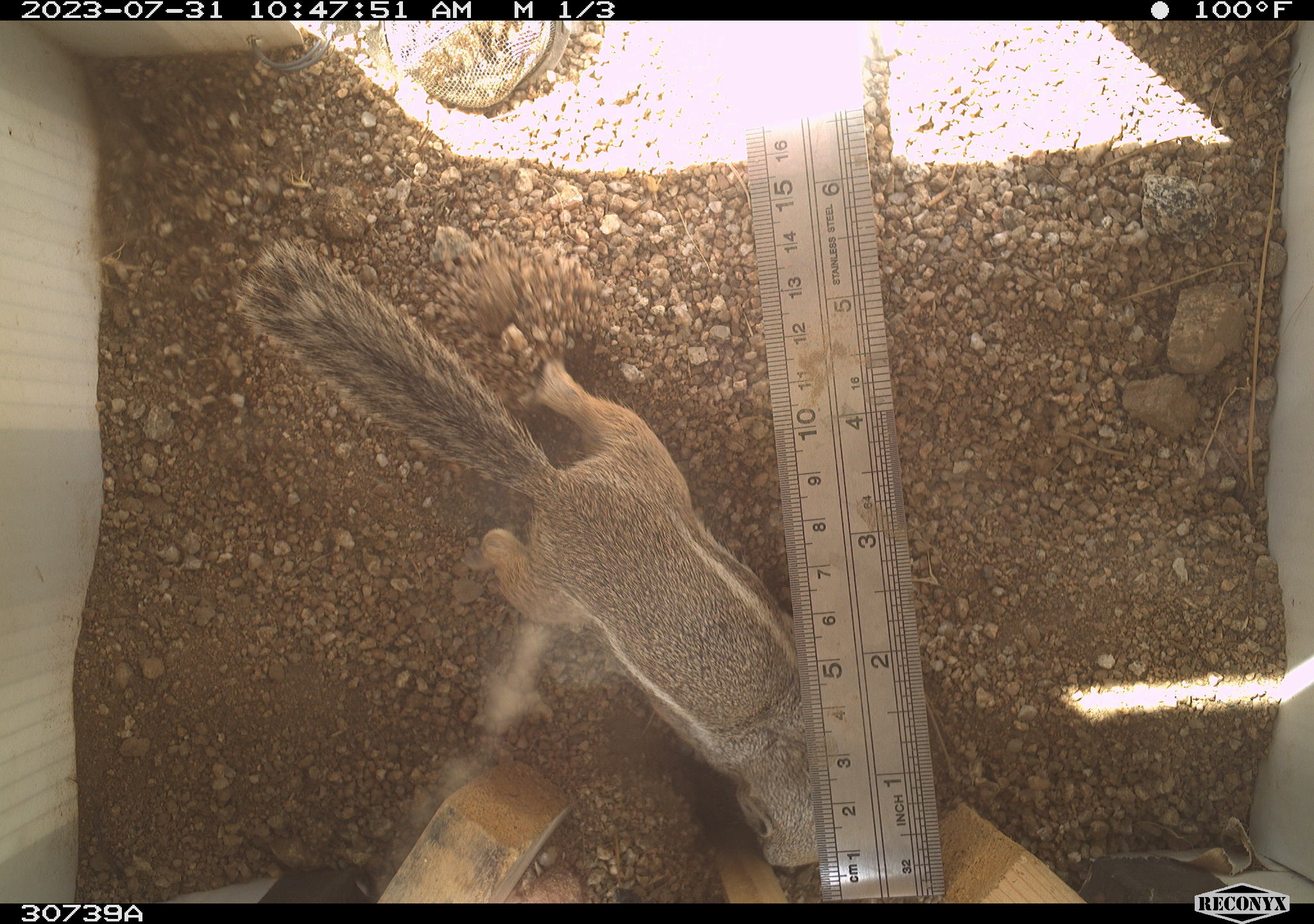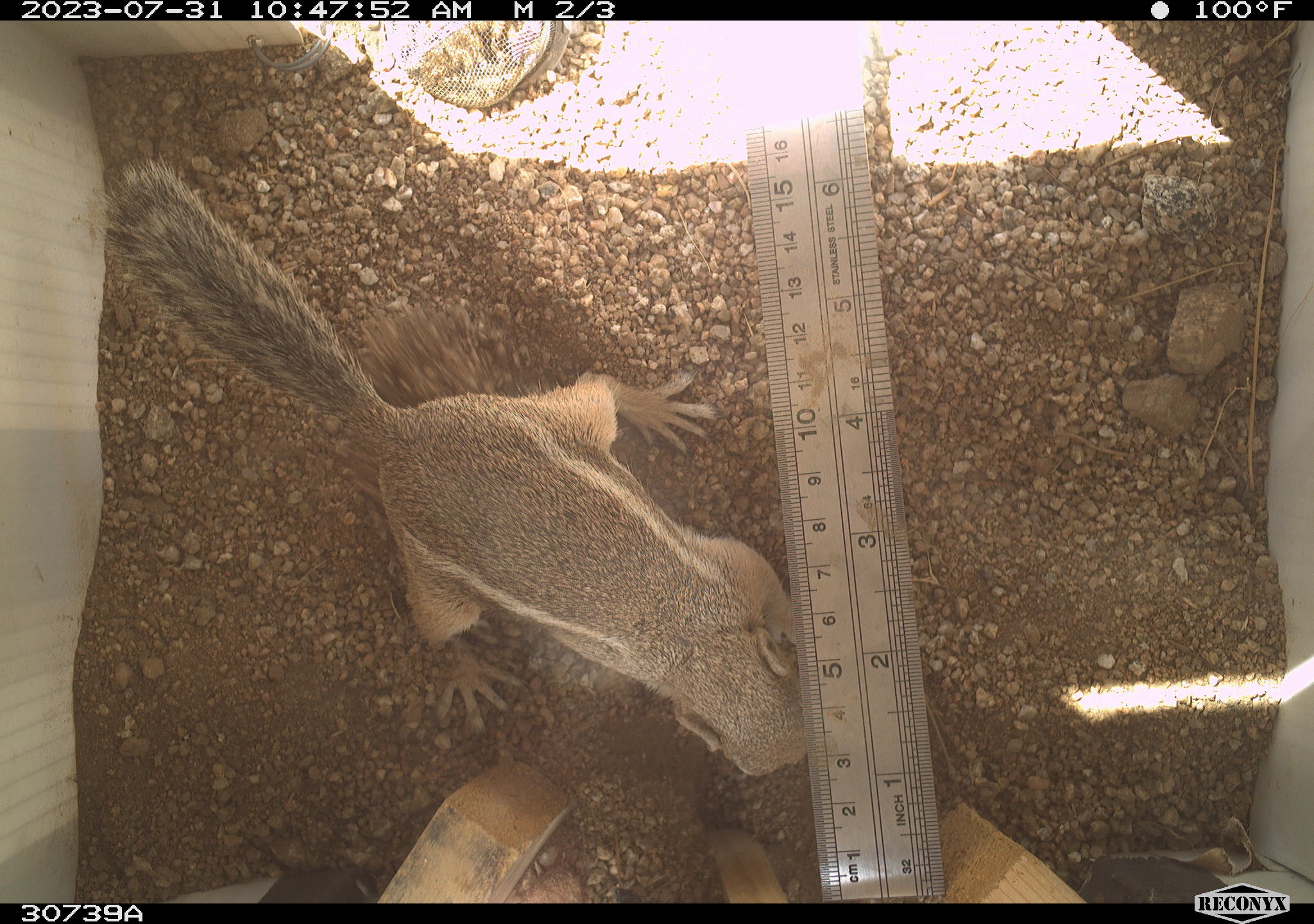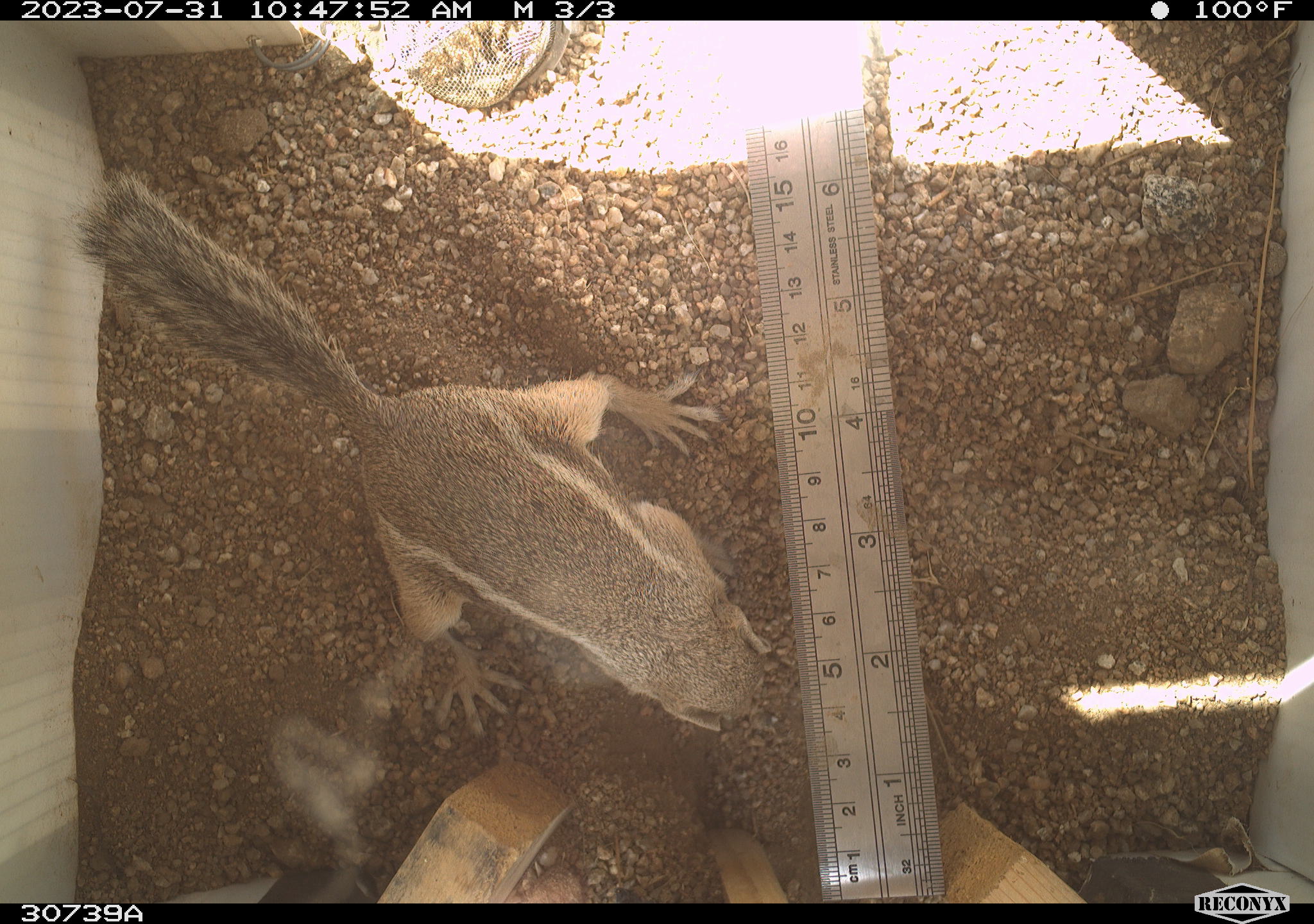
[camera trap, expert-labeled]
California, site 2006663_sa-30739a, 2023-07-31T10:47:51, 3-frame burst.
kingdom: Animalia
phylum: Chordata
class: Mammalia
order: Rodentia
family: Sciuridae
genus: Ammospermophilus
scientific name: Ammospermophilus leucurus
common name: white-tailed antelope squirrel